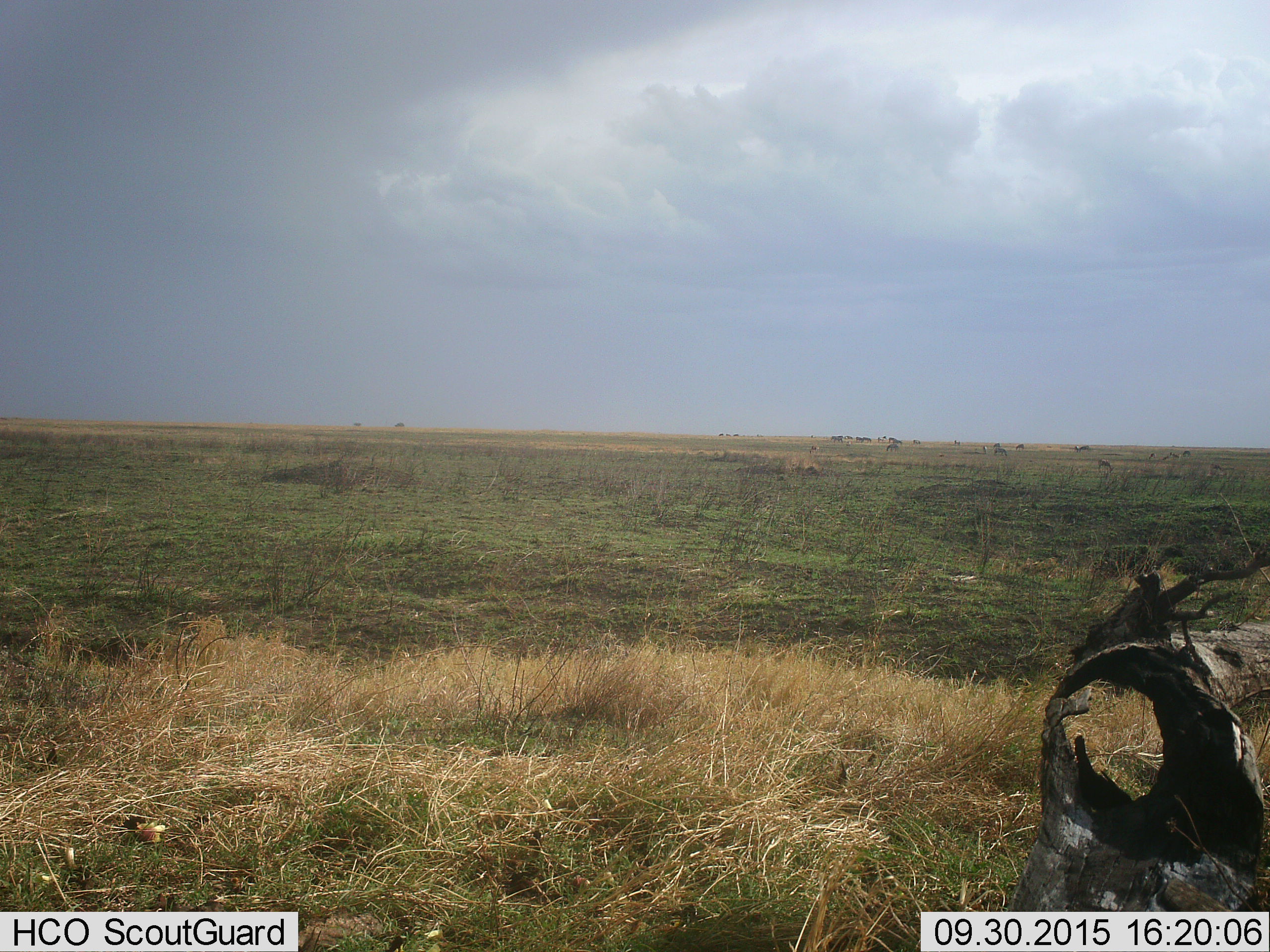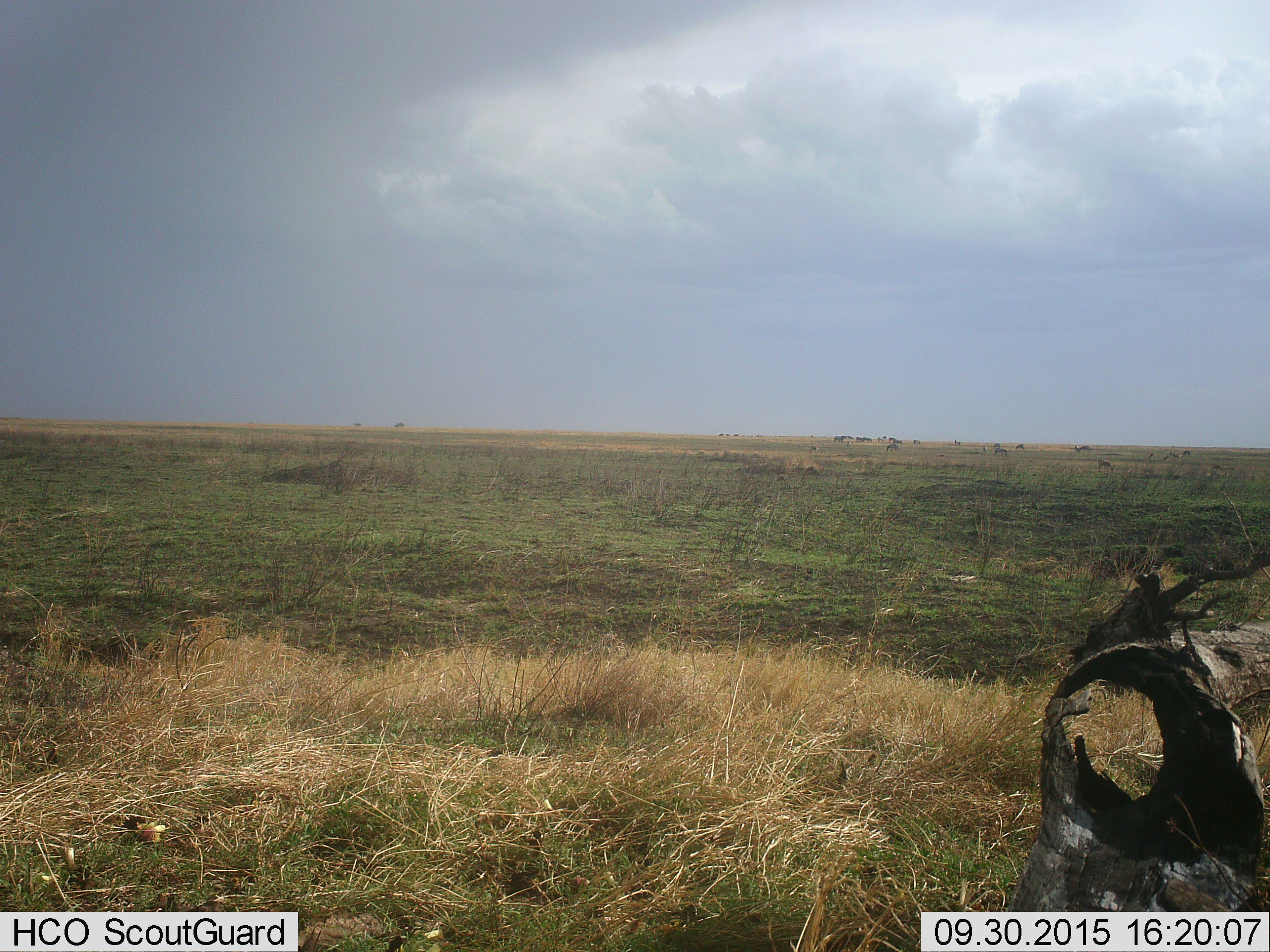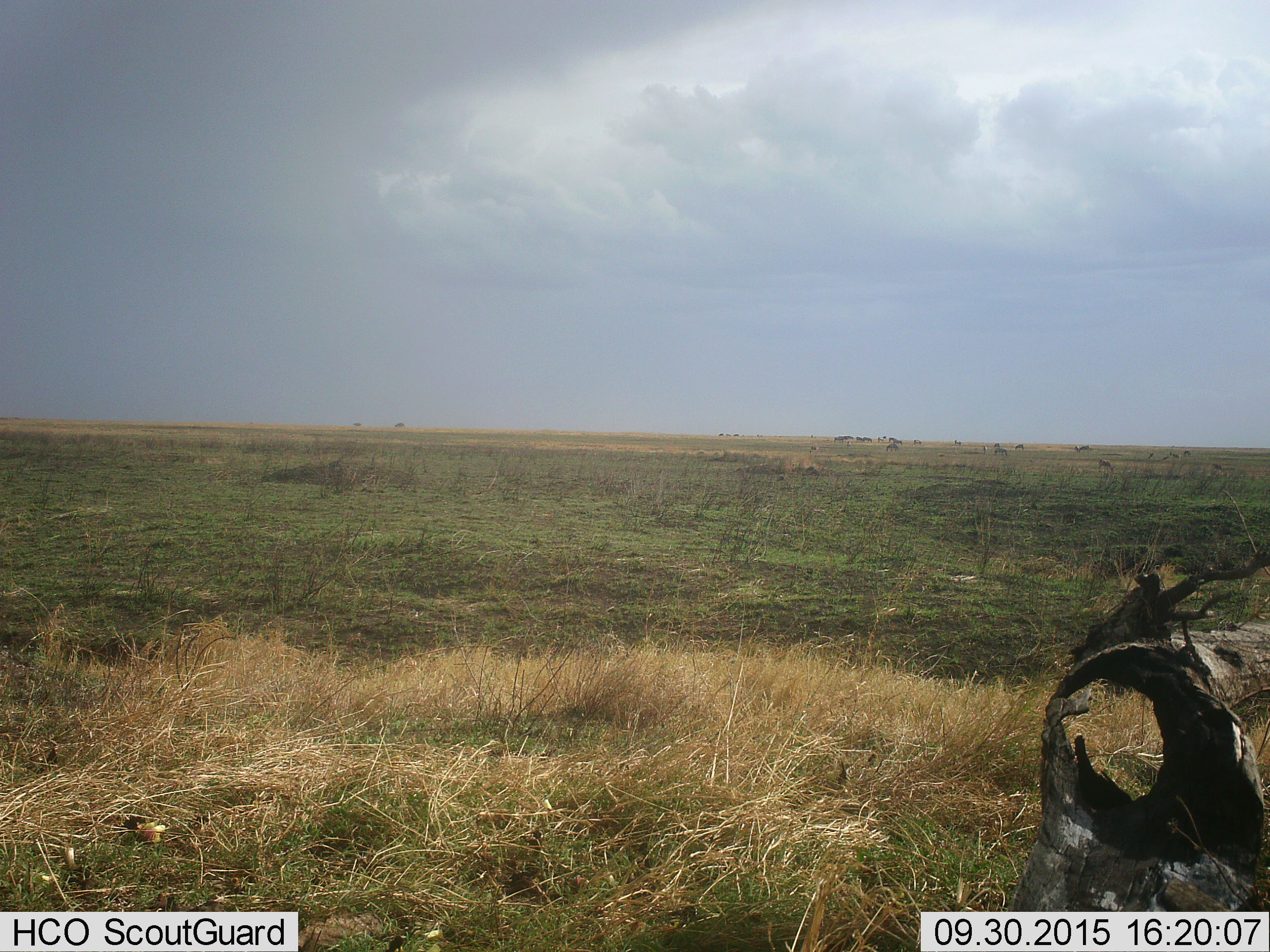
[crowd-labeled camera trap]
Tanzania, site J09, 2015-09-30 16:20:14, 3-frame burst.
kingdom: Animalia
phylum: Chordata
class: Mammalia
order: Perissodactyla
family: Equidae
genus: Equus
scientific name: Equus quagga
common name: plains zebra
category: zebra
Zebra (plains zebra) (Equus quagga), count 11-50. Behavior (volunteer vote fractions): standing 75%, resting 50%, moving 100%, interacting 0%. Young present (vote fraction): 0%. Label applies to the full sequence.